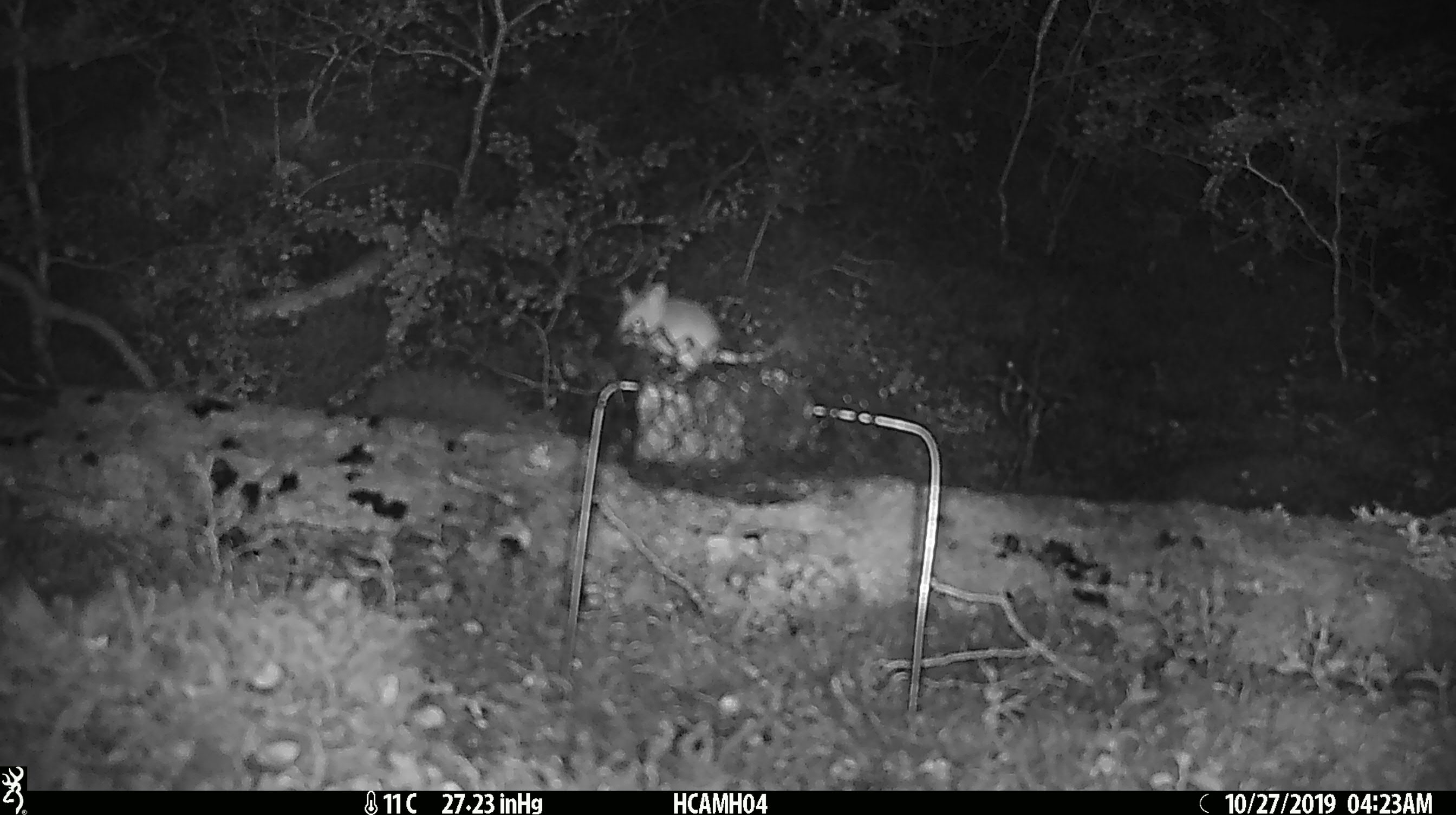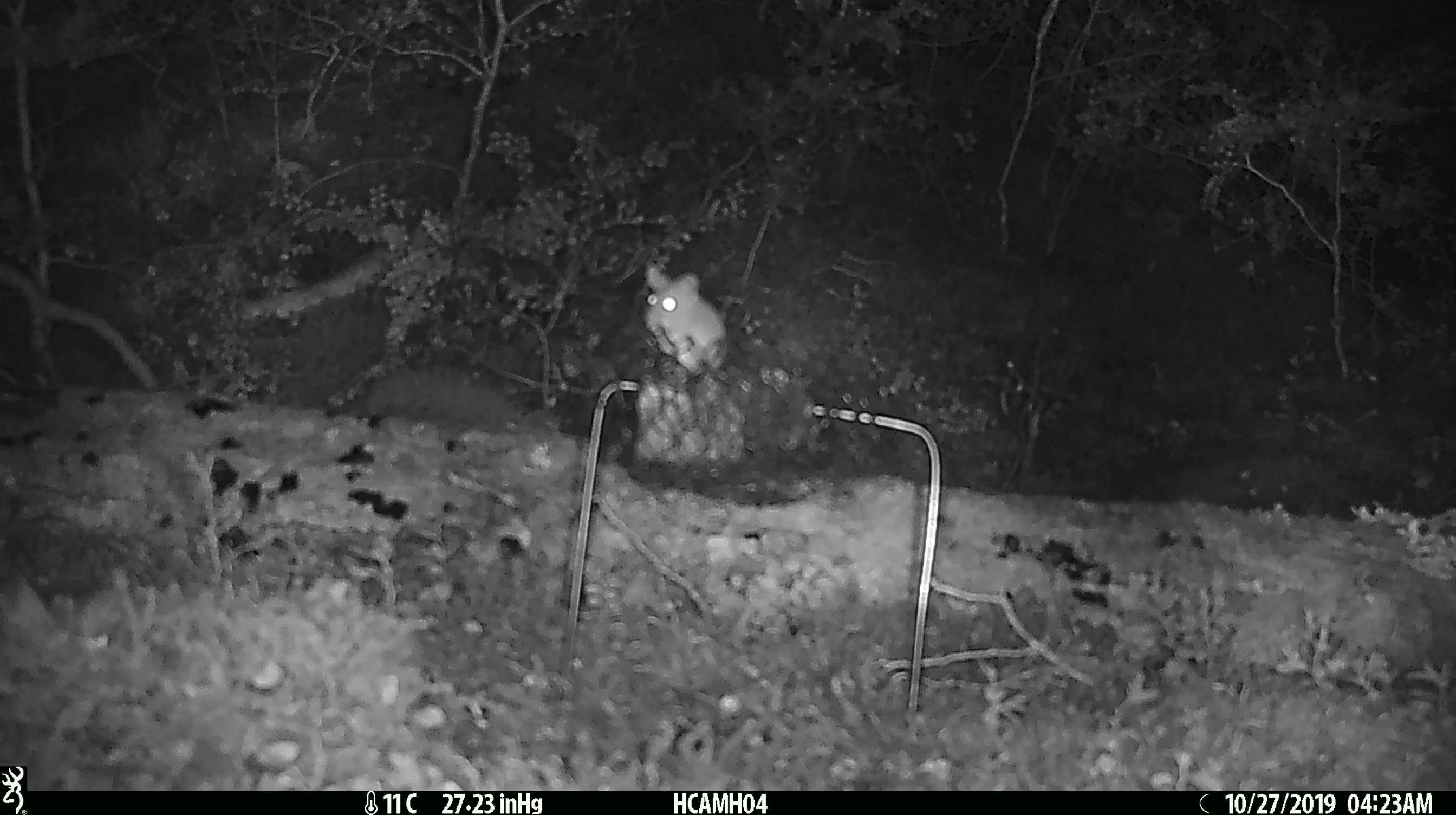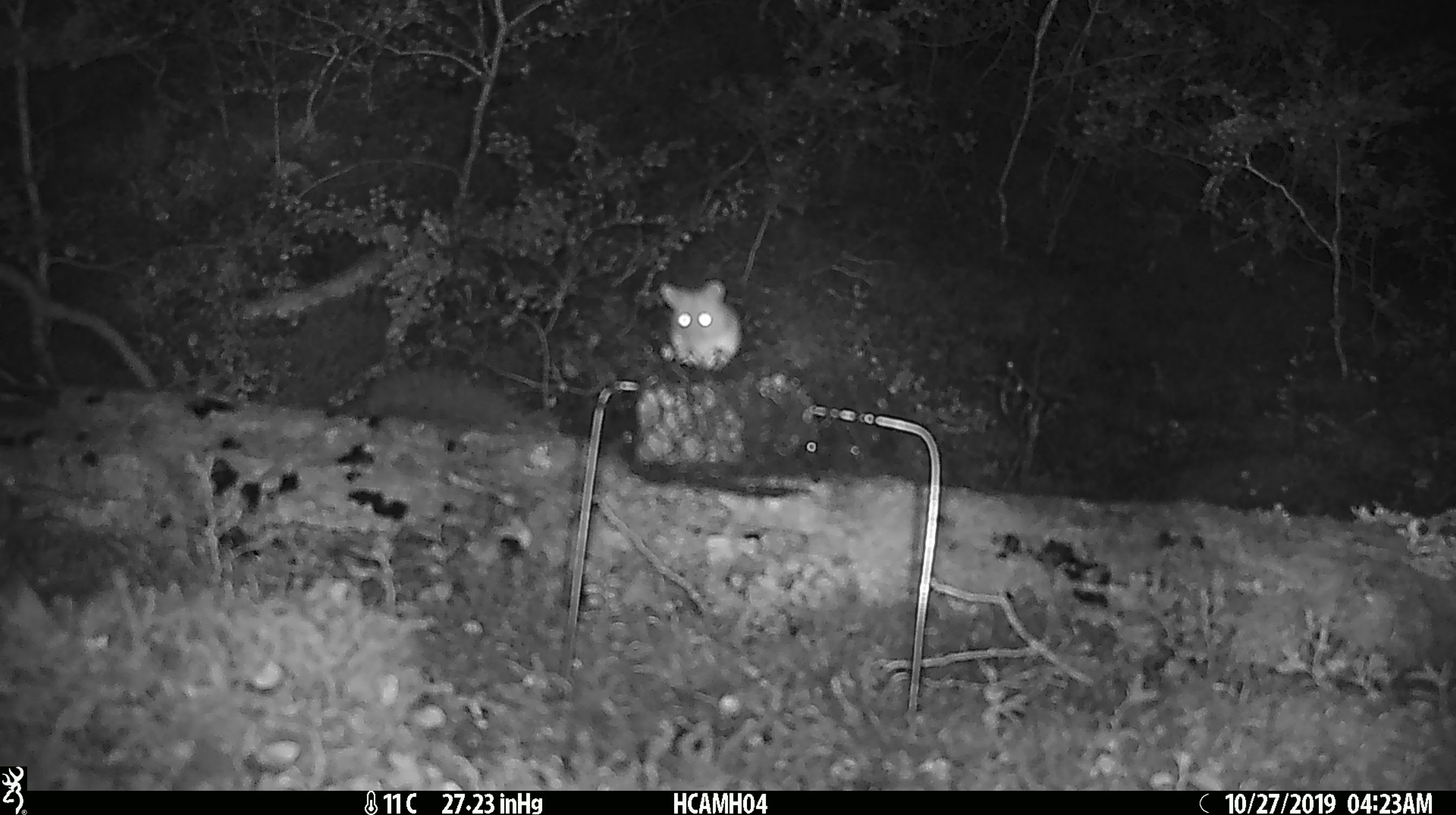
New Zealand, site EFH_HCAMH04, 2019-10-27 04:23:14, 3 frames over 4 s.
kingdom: Animalia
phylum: Chordata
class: Mammalia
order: Rodentia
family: Muridae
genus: Mus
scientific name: Mus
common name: mouse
Mouse (Mus).